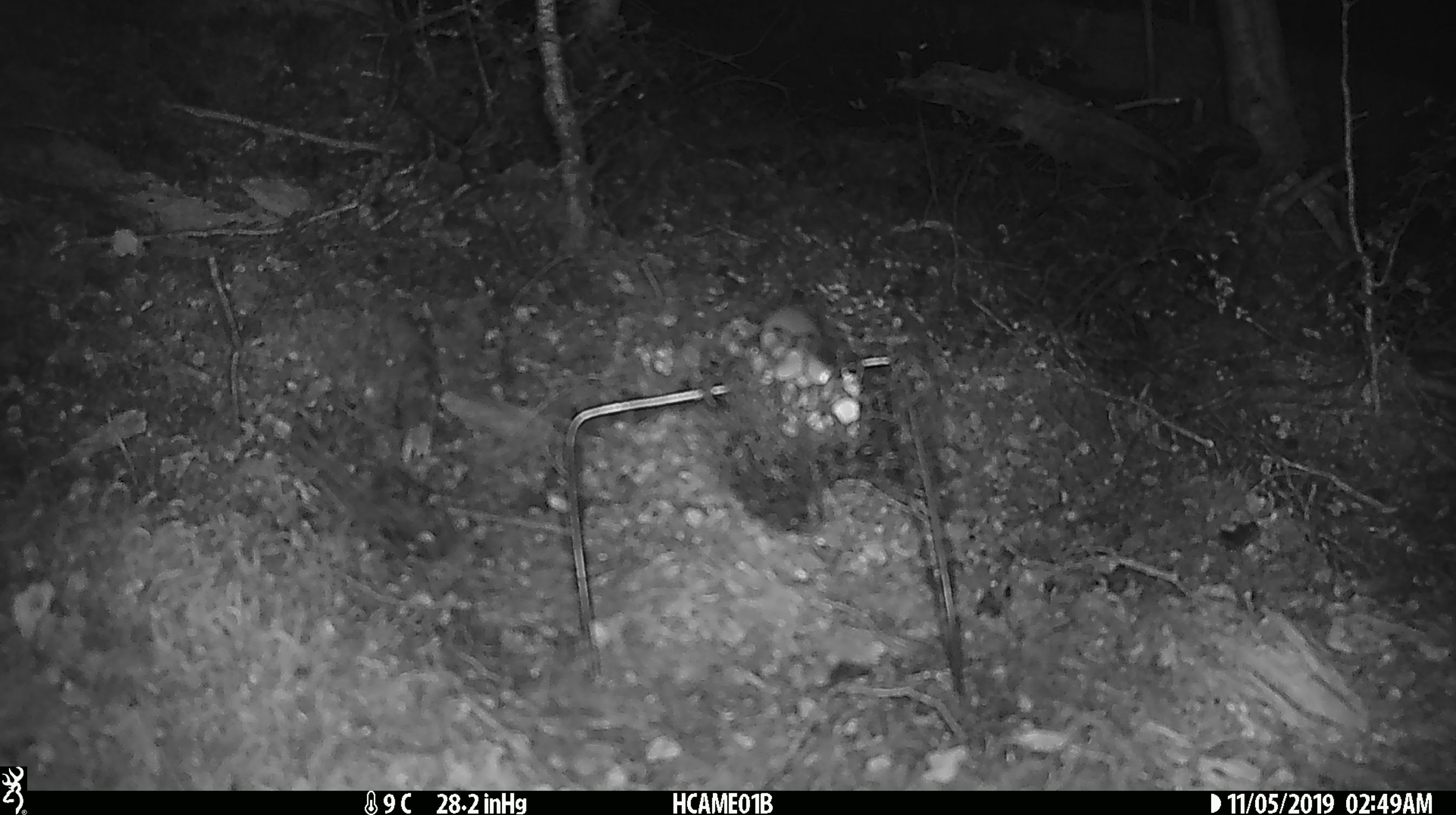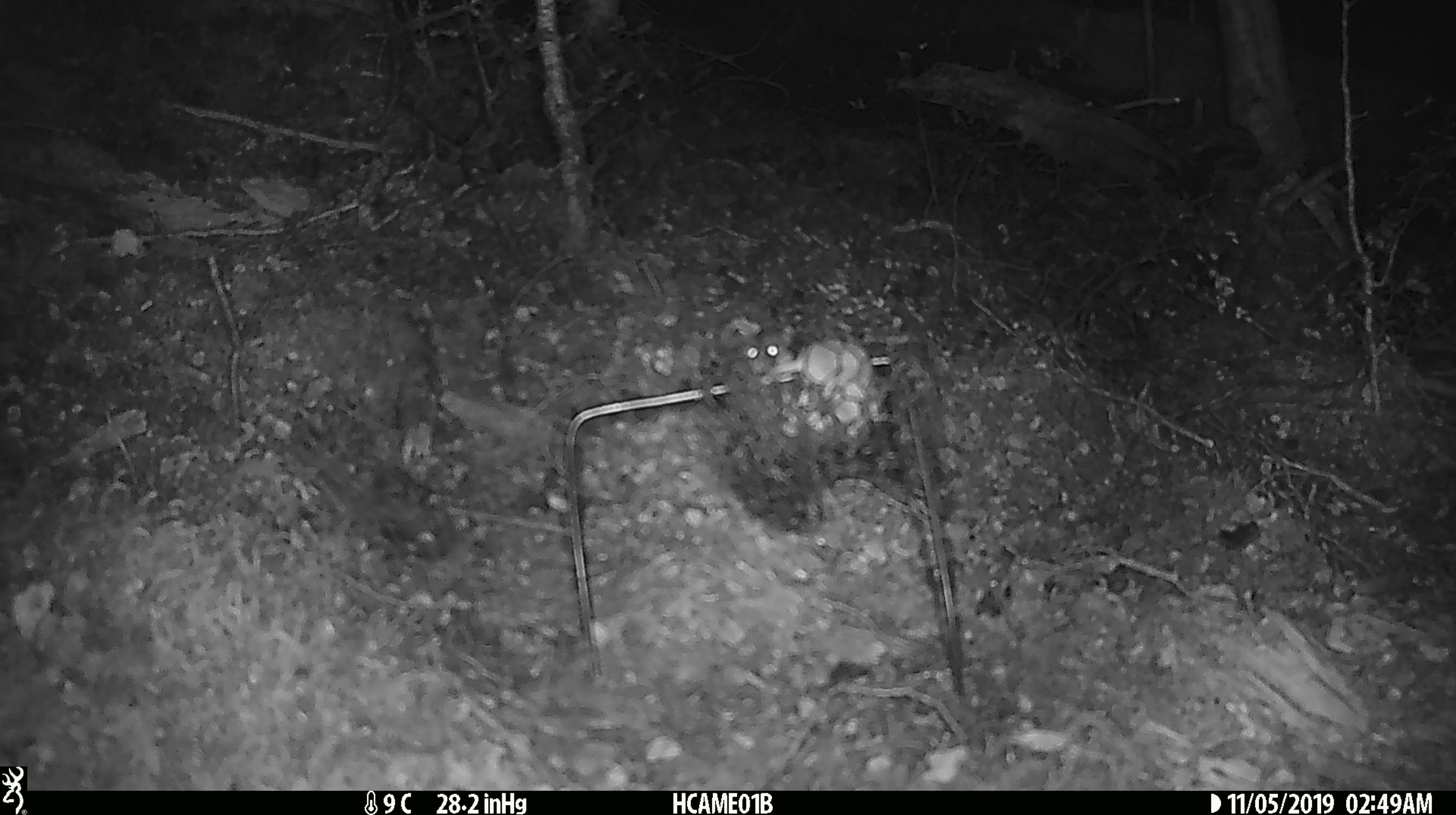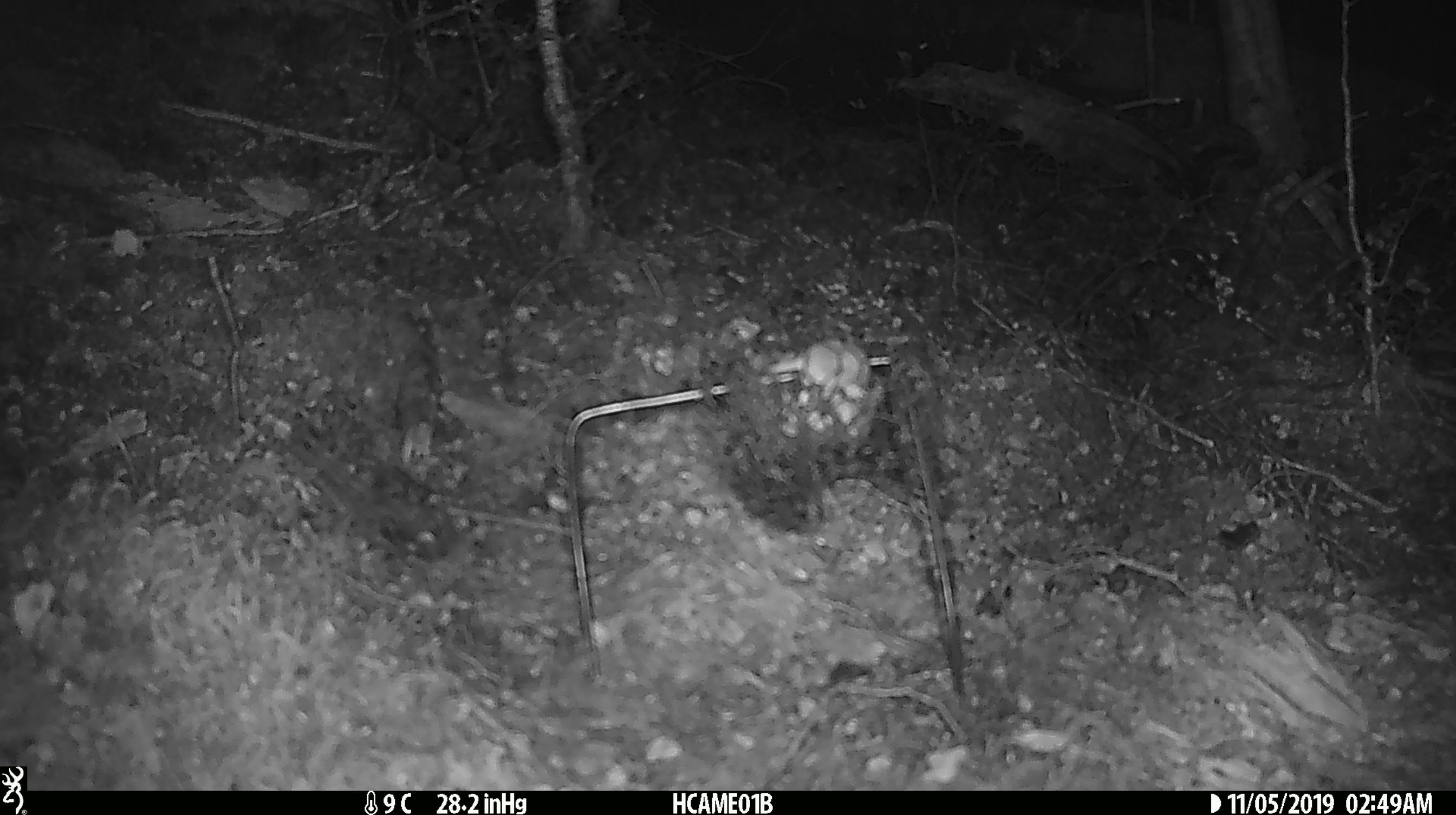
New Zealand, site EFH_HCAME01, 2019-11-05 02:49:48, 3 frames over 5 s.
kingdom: Animalia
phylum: Chordata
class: Mammalia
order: Rodentia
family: Muridae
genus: Mus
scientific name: Mus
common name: mouse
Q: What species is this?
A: Mouse (Mus).